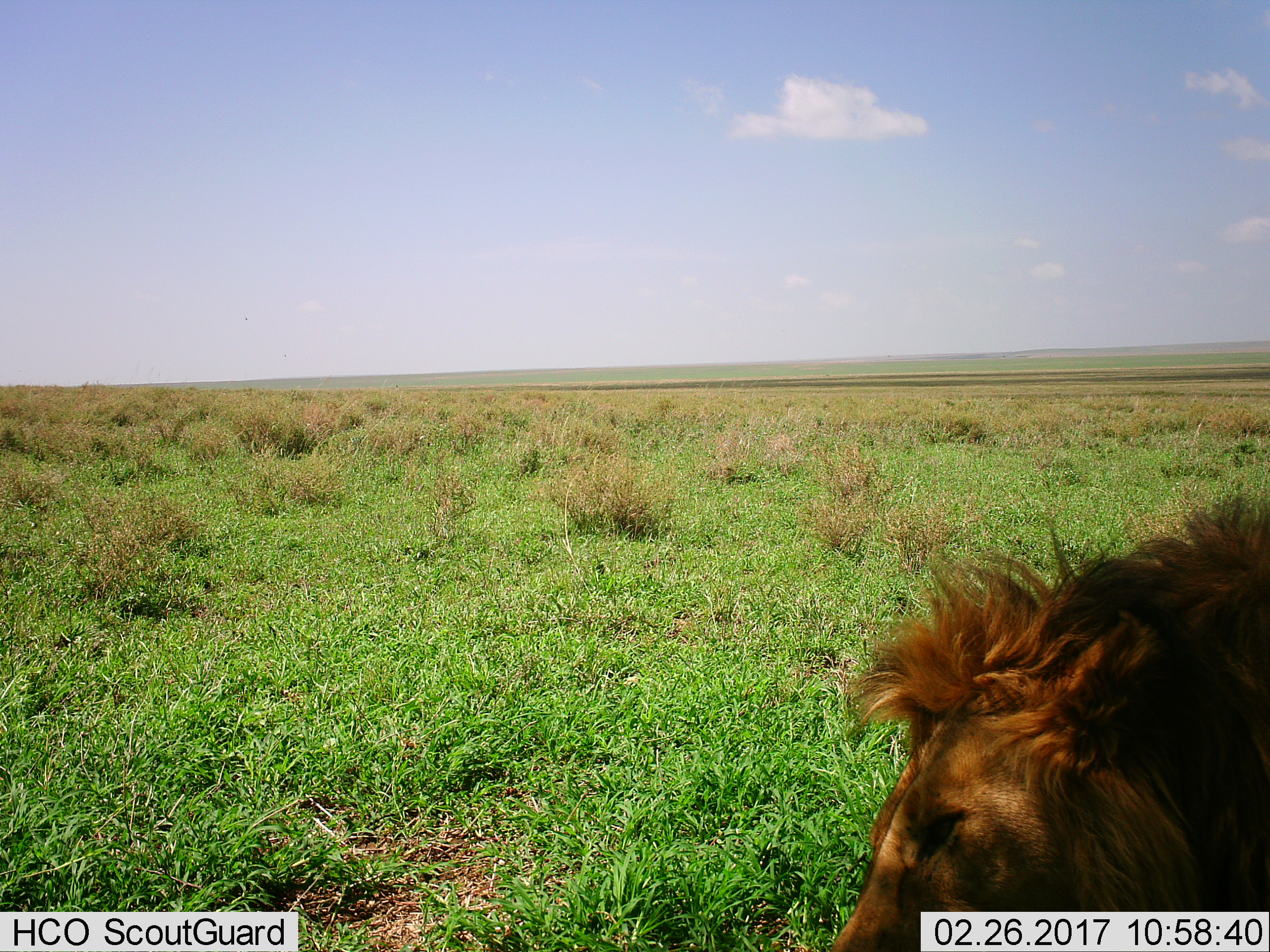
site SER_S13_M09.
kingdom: Animalia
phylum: Chordata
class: Mammalia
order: Carnivora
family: Felidae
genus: Panthera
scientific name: Panthera leo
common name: lion male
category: lionmale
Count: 1.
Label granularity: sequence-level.